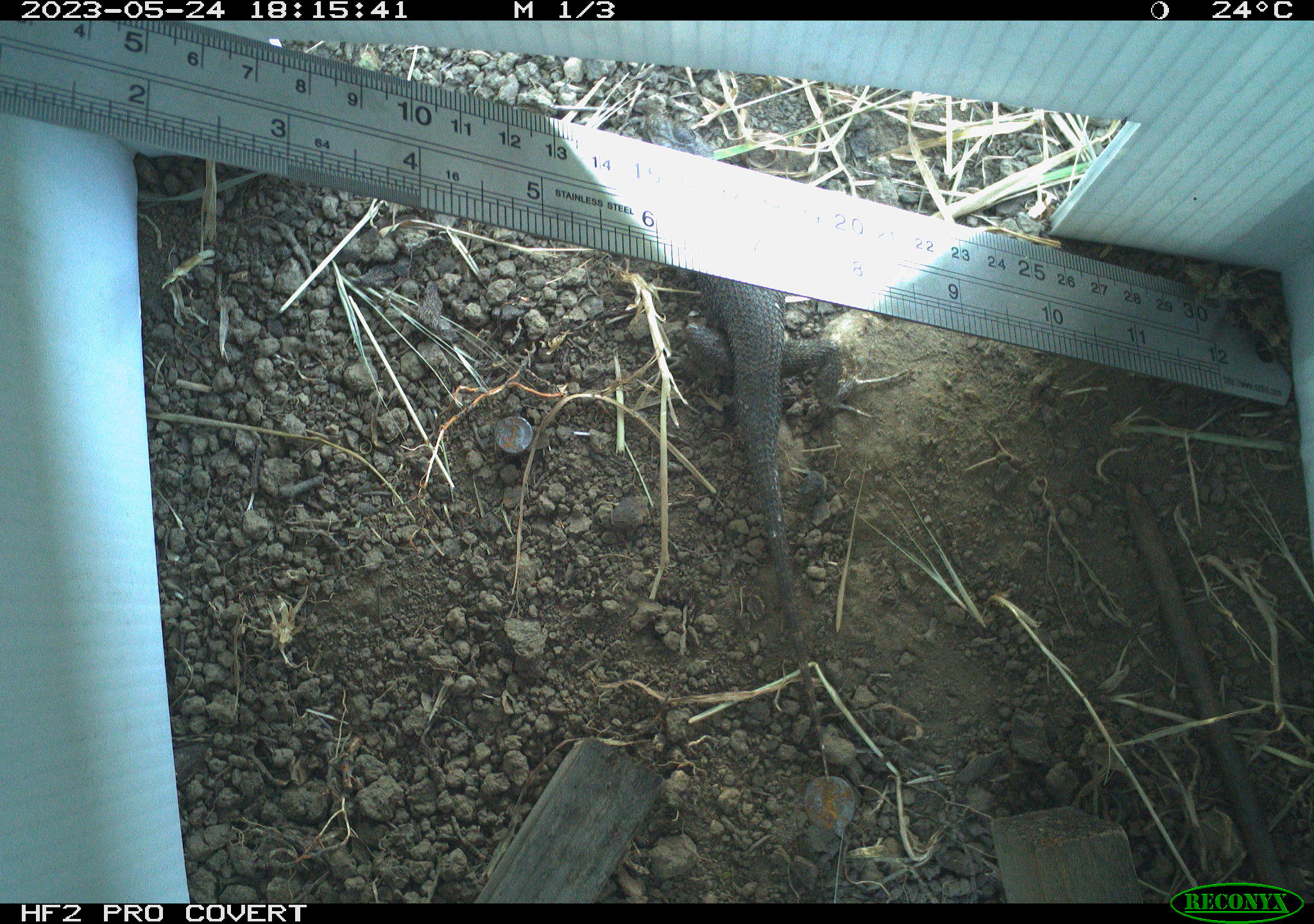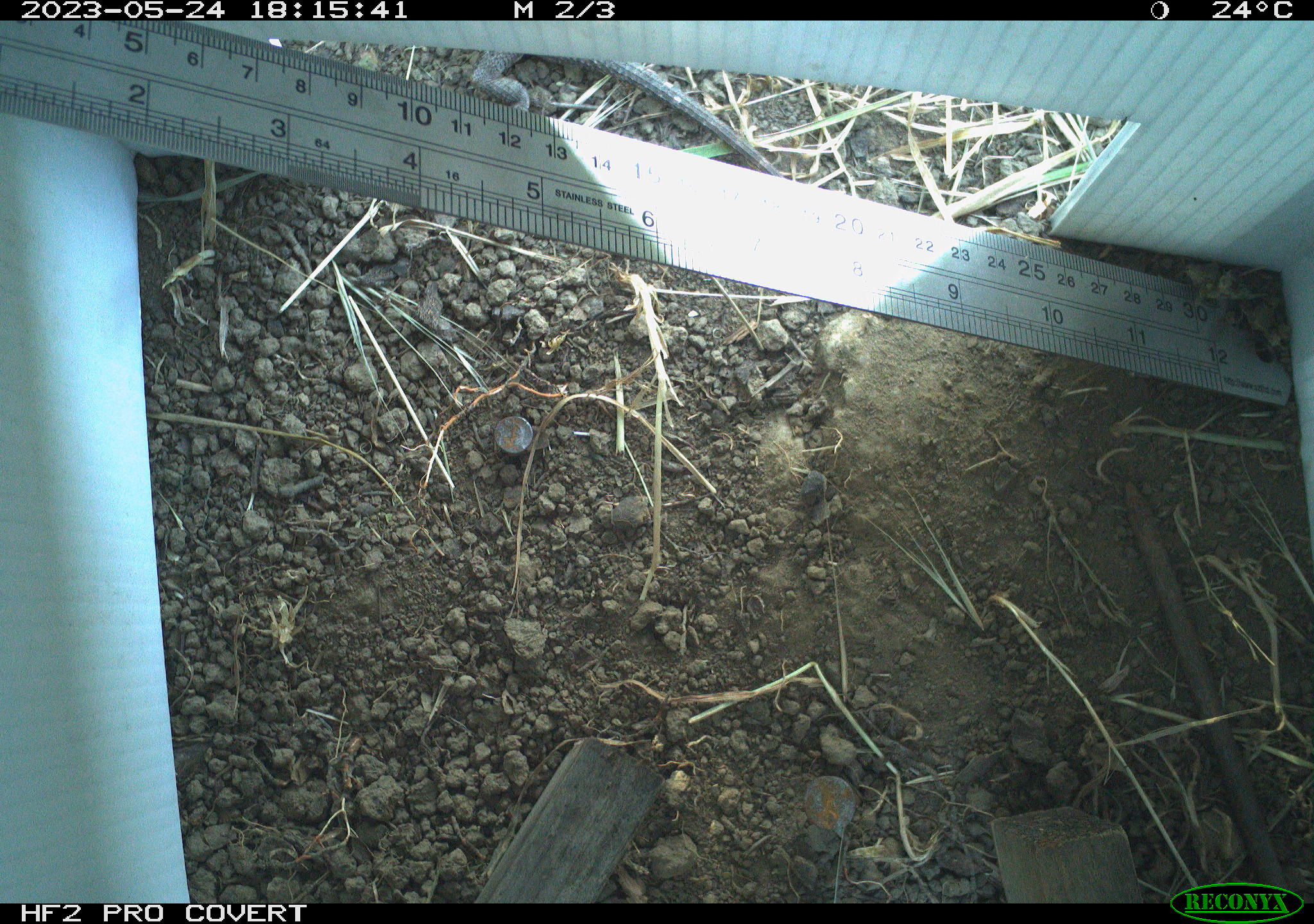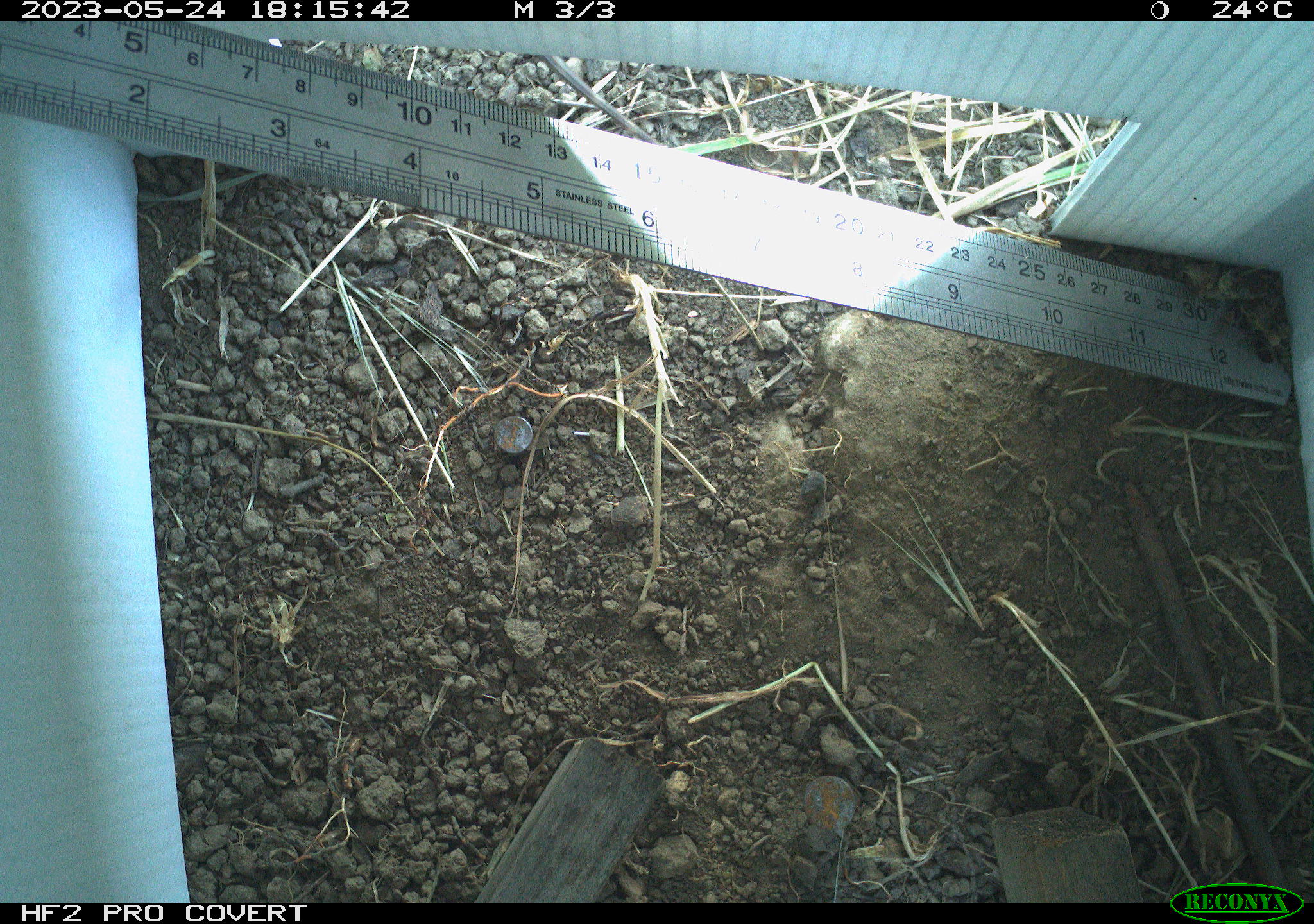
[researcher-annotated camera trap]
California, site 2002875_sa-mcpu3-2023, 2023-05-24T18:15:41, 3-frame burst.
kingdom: Animalia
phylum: Chordata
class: Reptilia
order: Squamata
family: Phrynosomatidae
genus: Sceloporus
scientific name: Sceloporus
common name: spiny lizards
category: sceloporus species